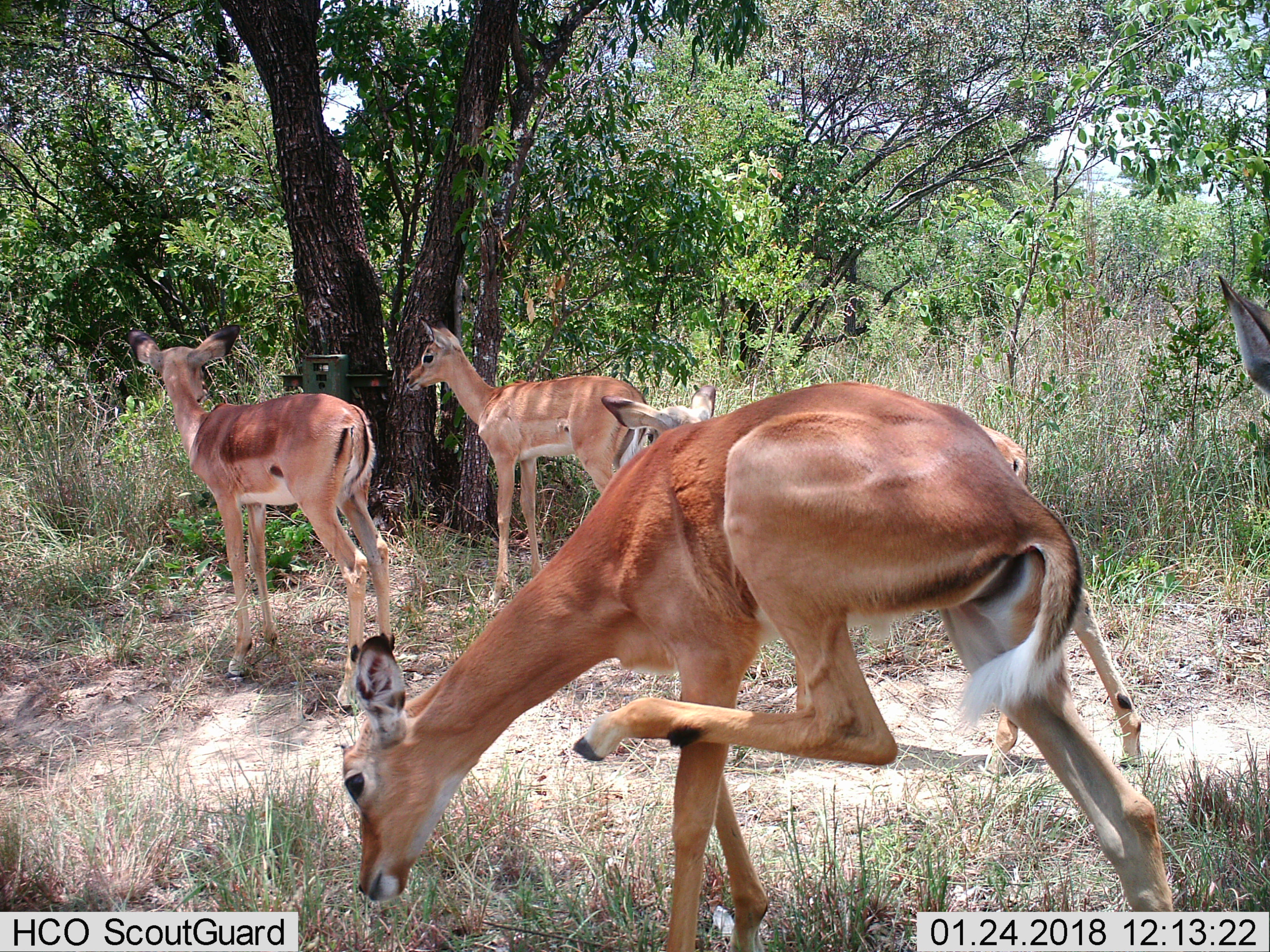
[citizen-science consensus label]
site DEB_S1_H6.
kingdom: Animalia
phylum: Chordata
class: Mammalia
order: Artiodactyla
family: Bovidae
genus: Aepyceros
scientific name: Aepyceros melampus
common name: impala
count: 5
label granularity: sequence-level